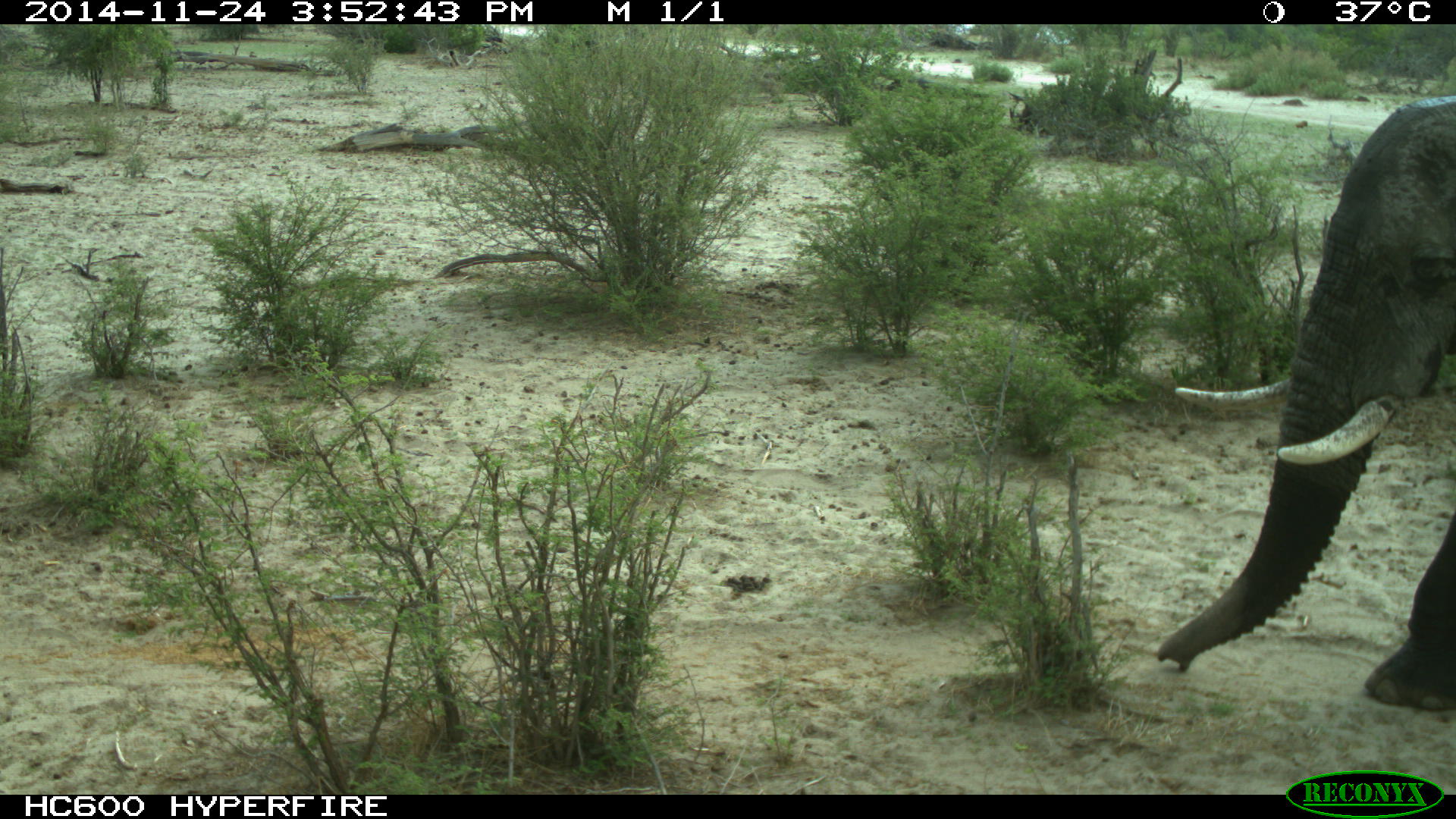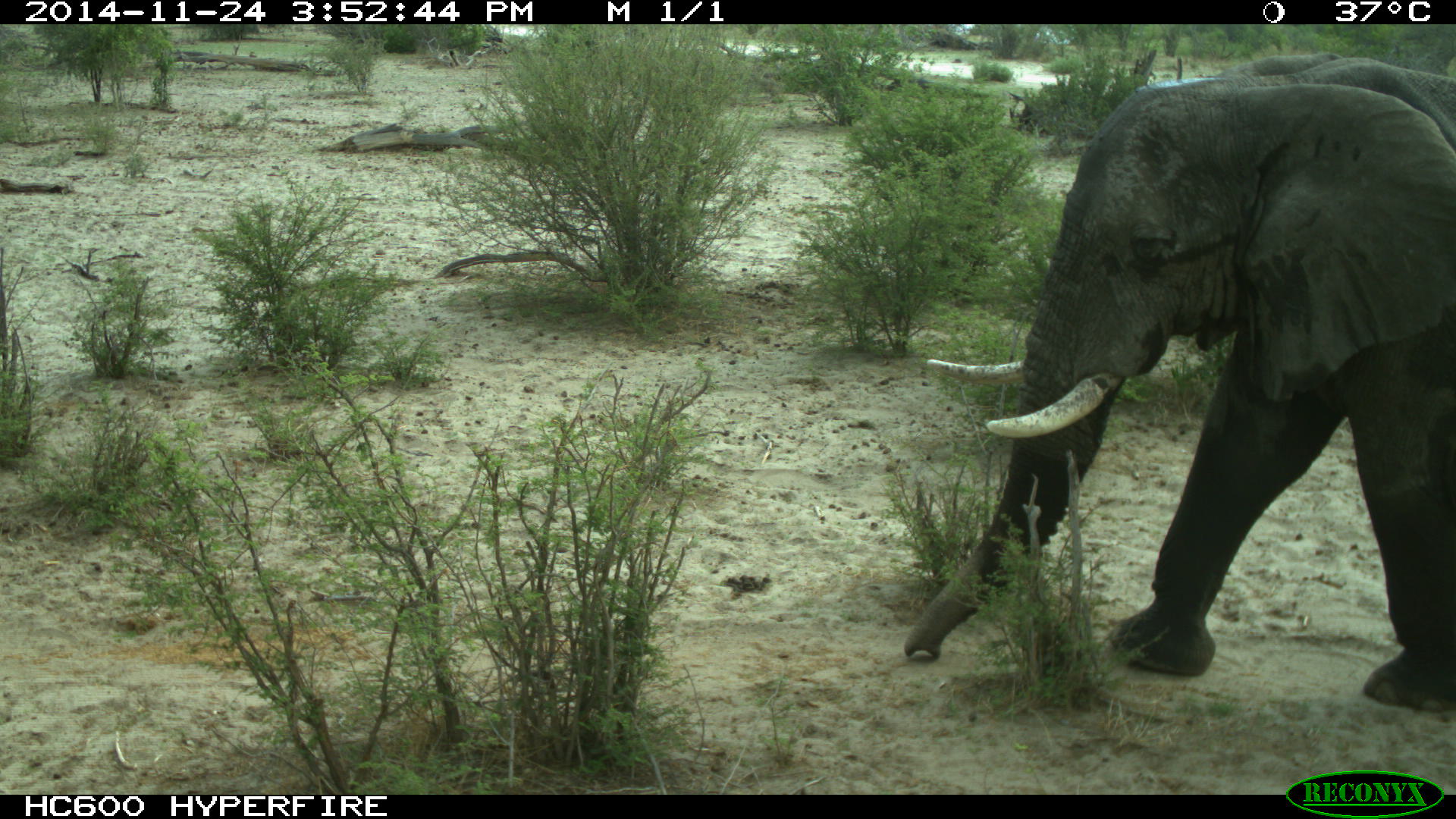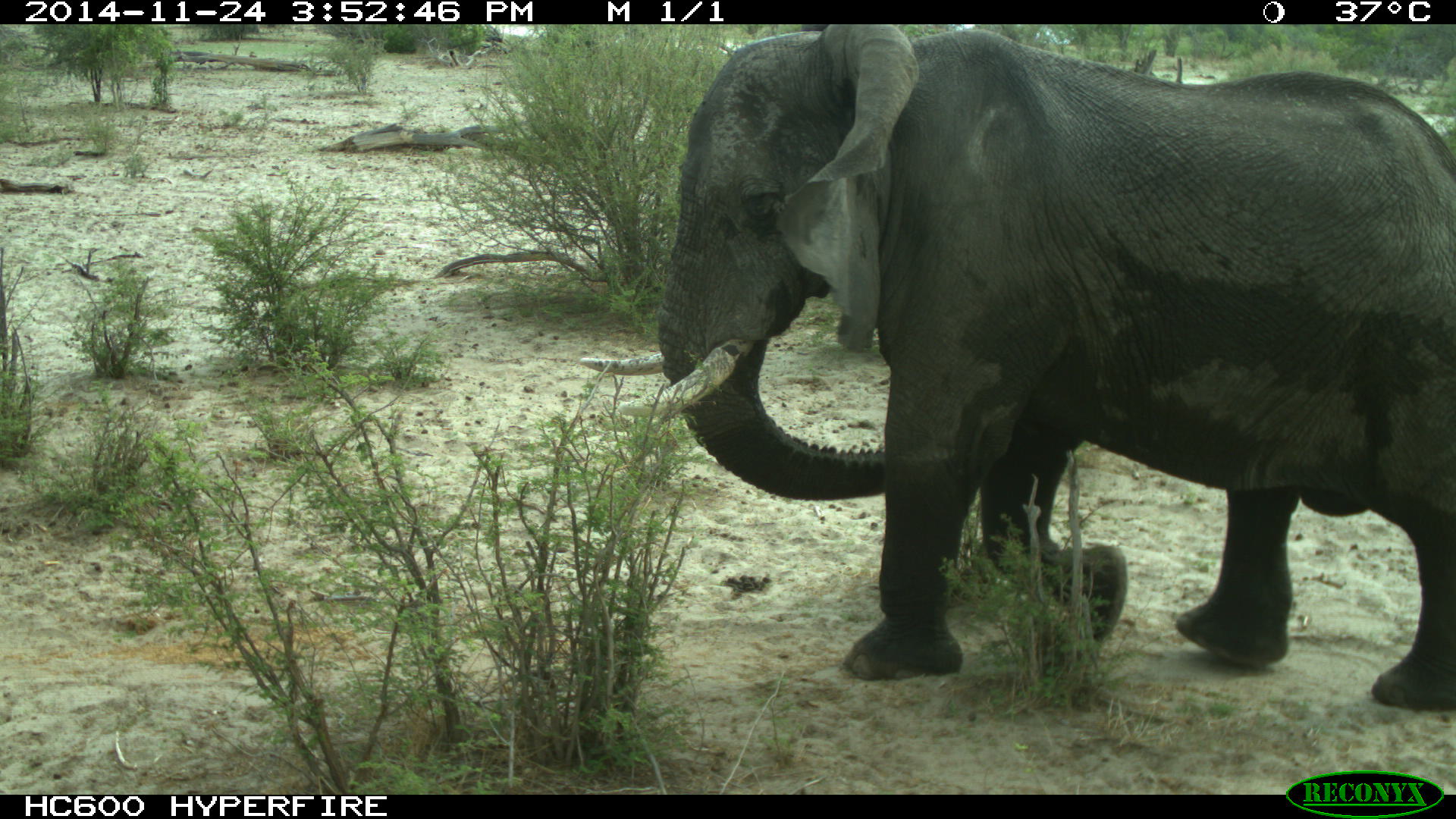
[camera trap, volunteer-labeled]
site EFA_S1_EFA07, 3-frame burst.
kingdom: Animalia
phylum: Chordata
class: Mammalia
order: Proboscidea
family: Elephantidae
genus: Loxodonta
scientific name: Loxodonta africana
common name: african bush elephant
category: elephant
Elephant (african bush elephant) (Loxodonta africana), count 1. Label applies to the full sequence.